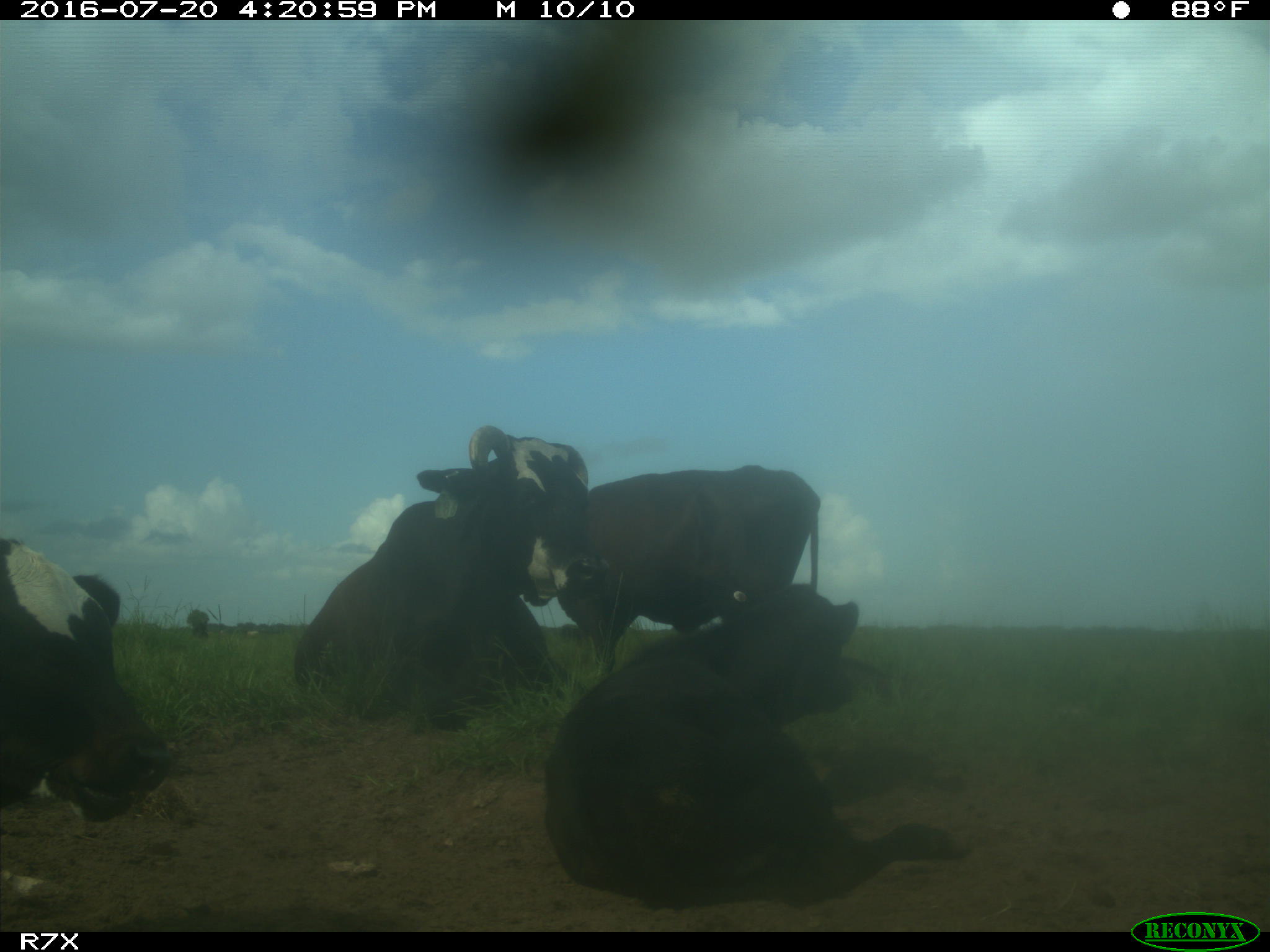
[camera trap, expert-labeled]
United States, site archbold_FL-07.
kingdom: Animalia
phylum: Chordata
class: Mammalia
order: Artiodactyla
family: Bovidae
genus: Bos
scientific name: Bos taurus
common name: domestic cow